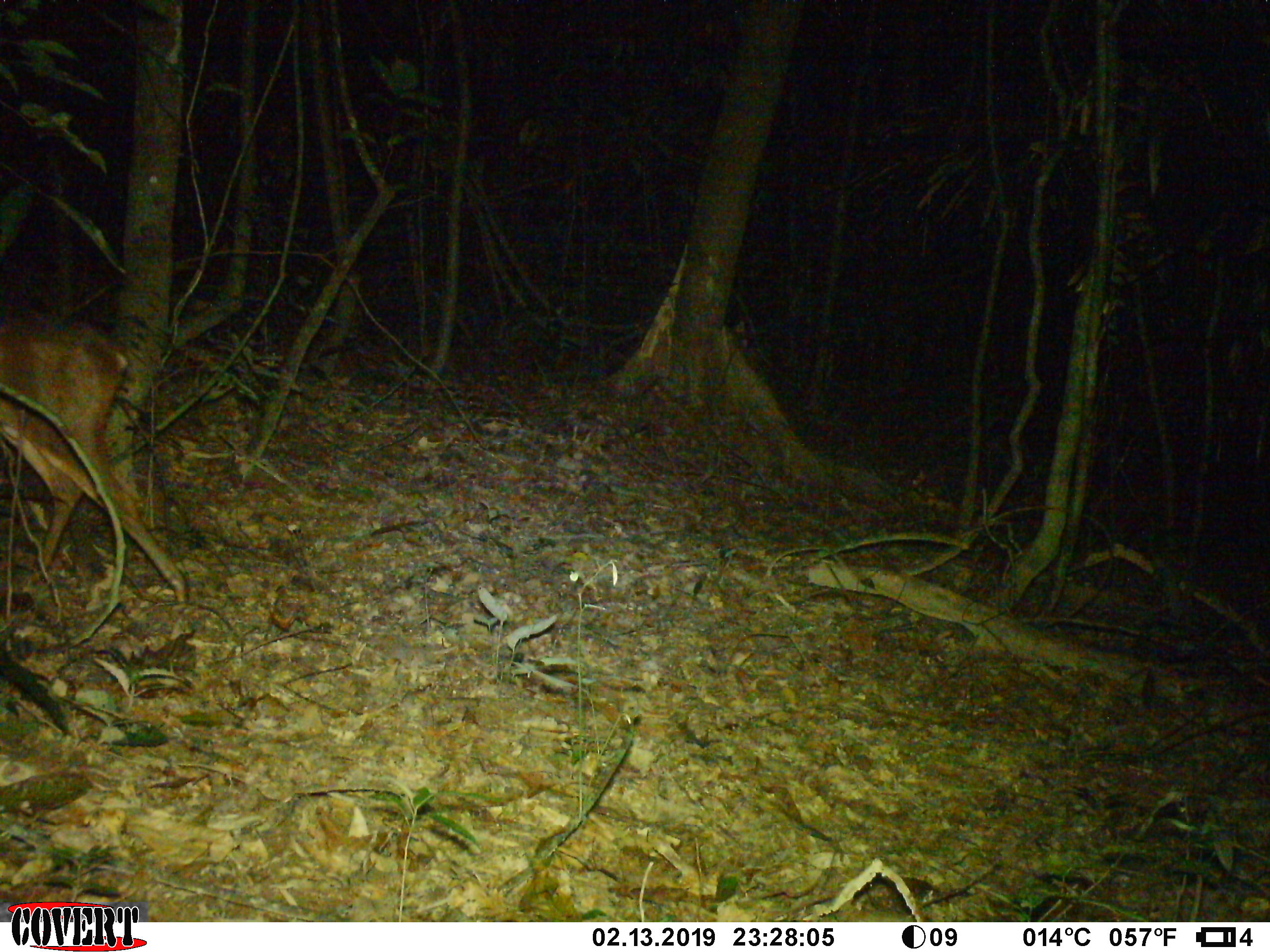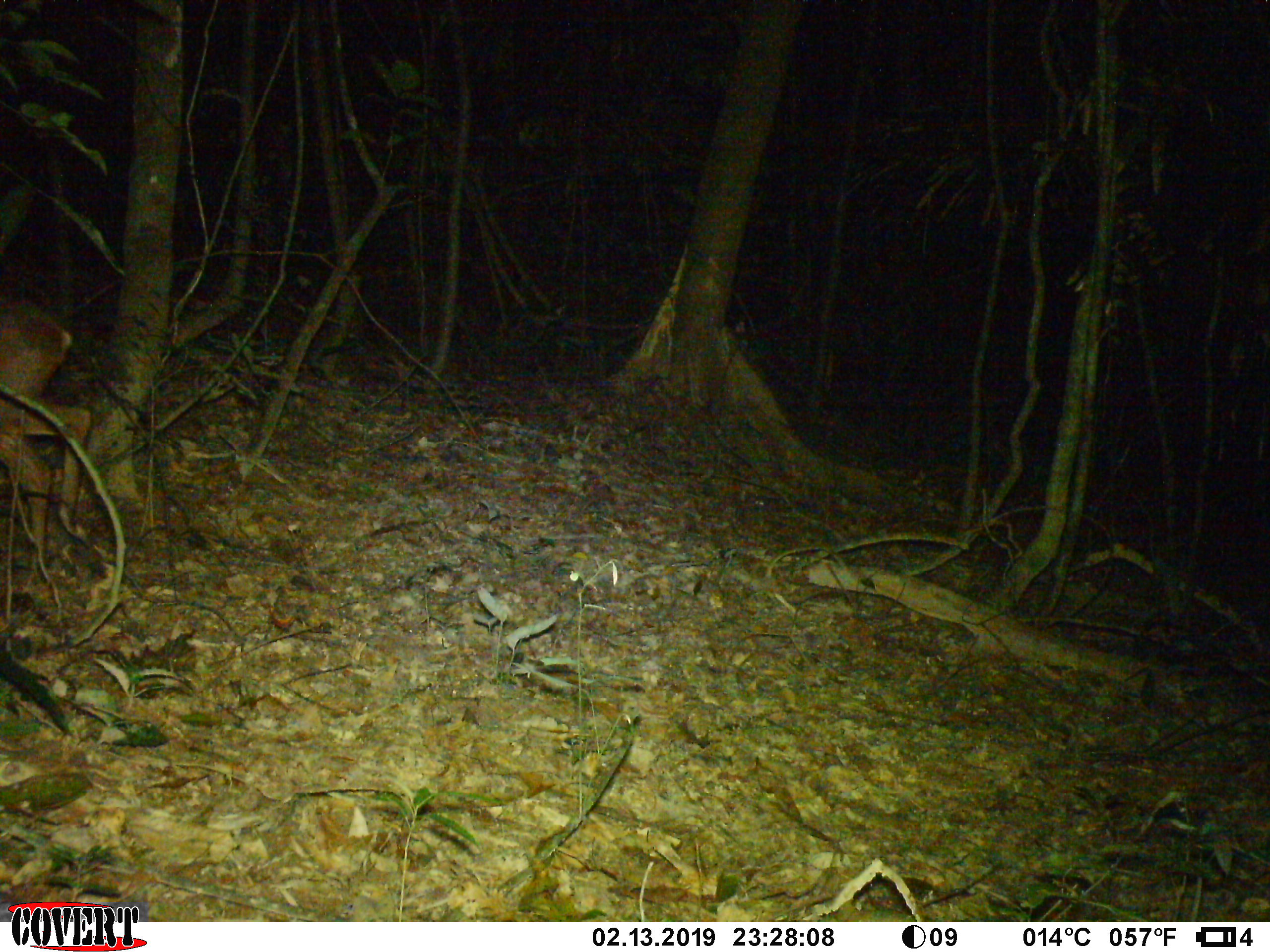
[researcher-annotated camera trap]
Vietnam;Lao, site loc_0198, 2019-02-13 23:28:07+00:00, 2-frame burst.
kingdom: Animalia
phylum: Chordata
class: Mammalia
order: Artiodactyla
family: Cervidae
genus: Muntiacus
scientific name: Muntiacus vuquangensis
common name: large-antlered muntjac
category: large antlered muntjac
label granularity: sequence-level